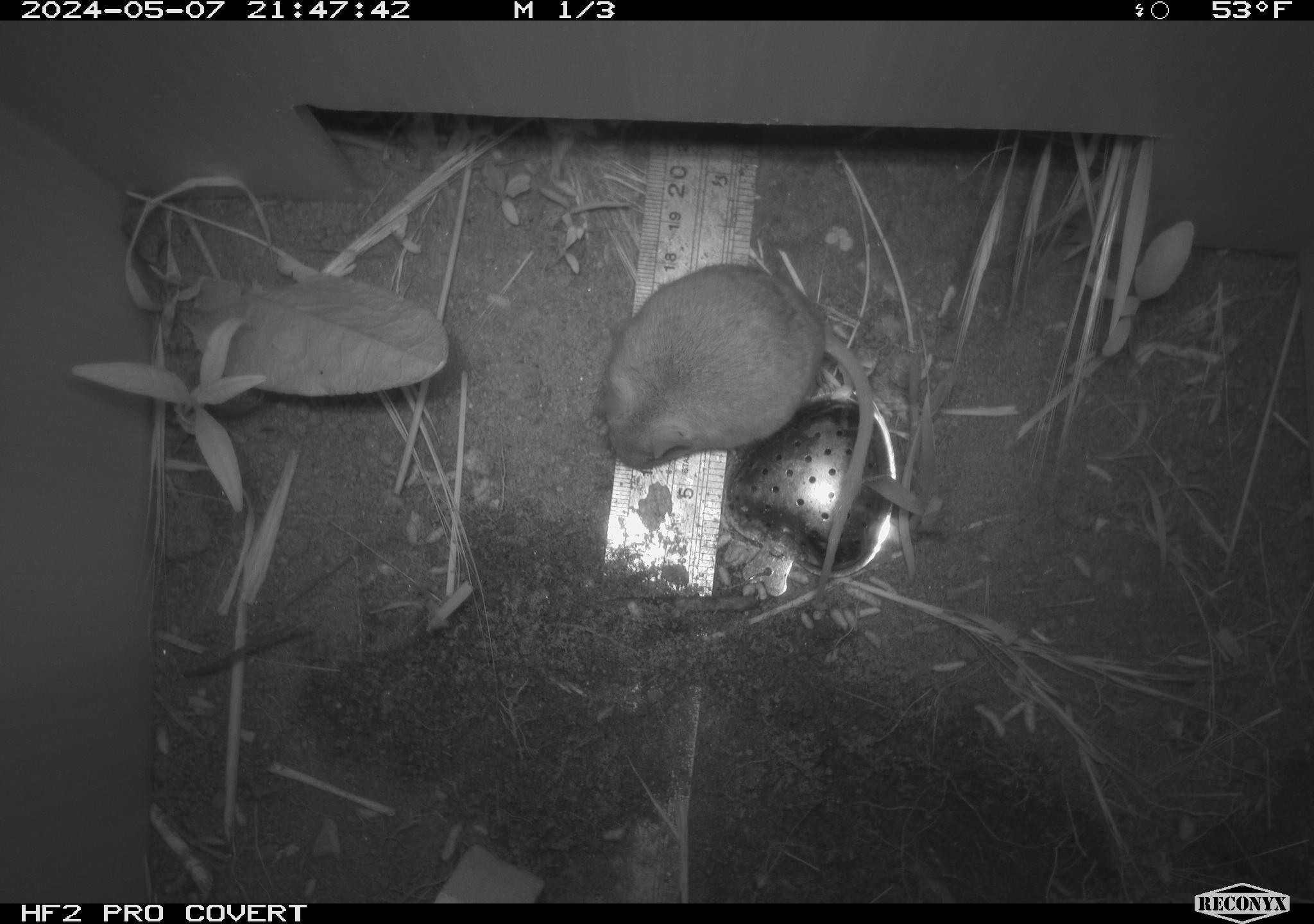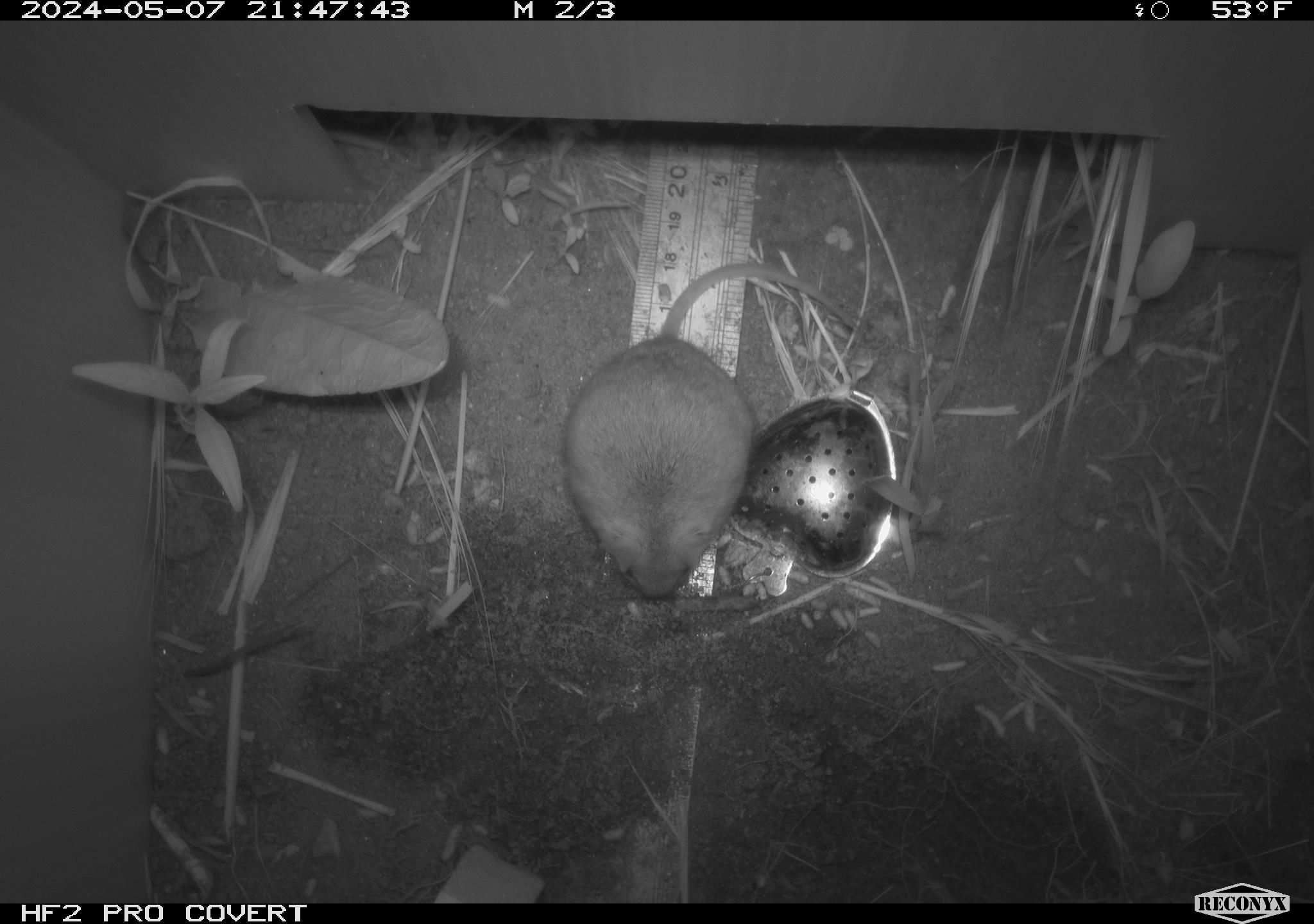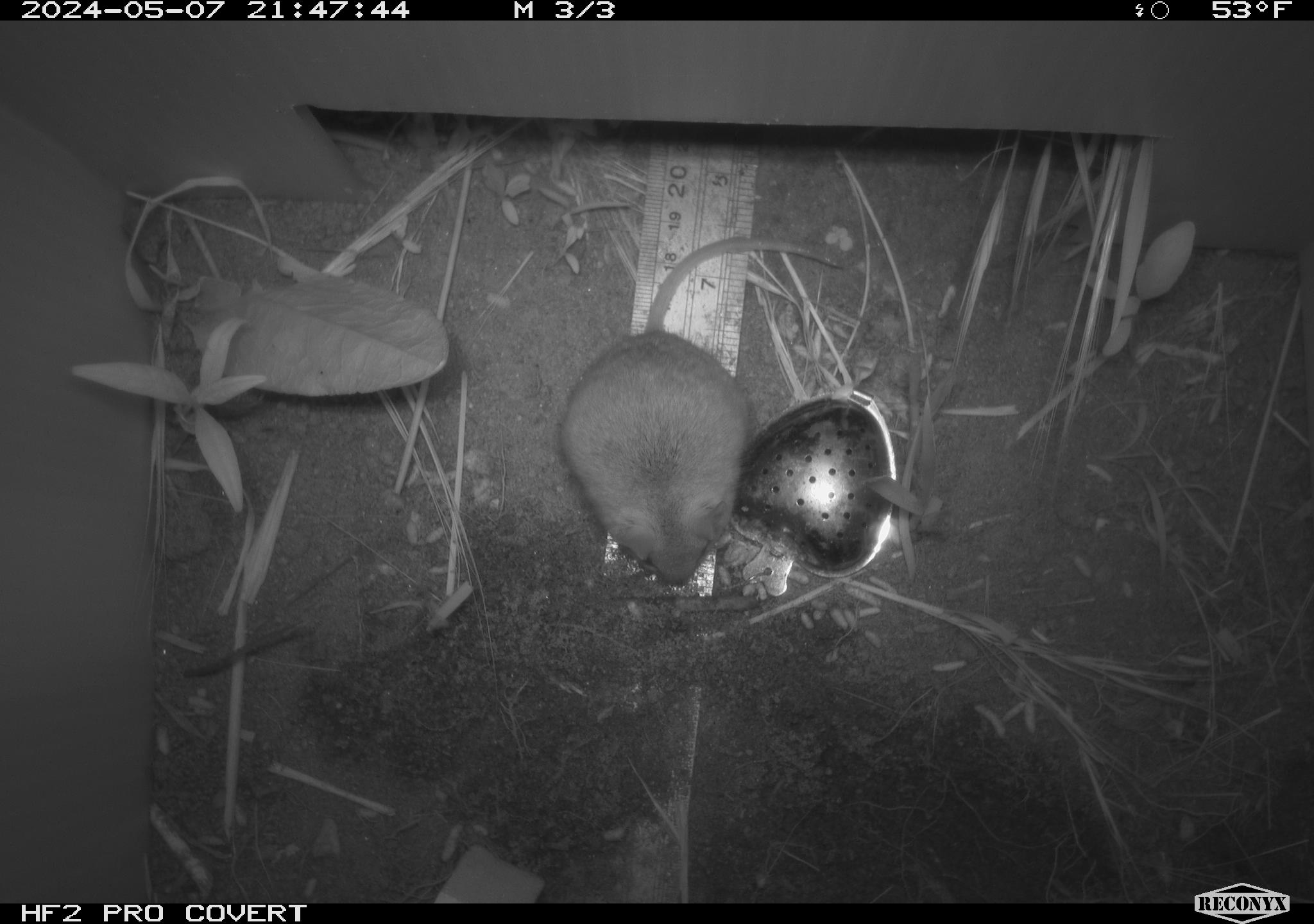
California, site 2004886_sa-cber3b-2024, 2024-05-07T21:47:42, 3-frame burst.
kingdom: Animalia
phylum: Chordata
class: Mammalia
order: Rodentia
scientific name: Rodentia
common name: mouse species